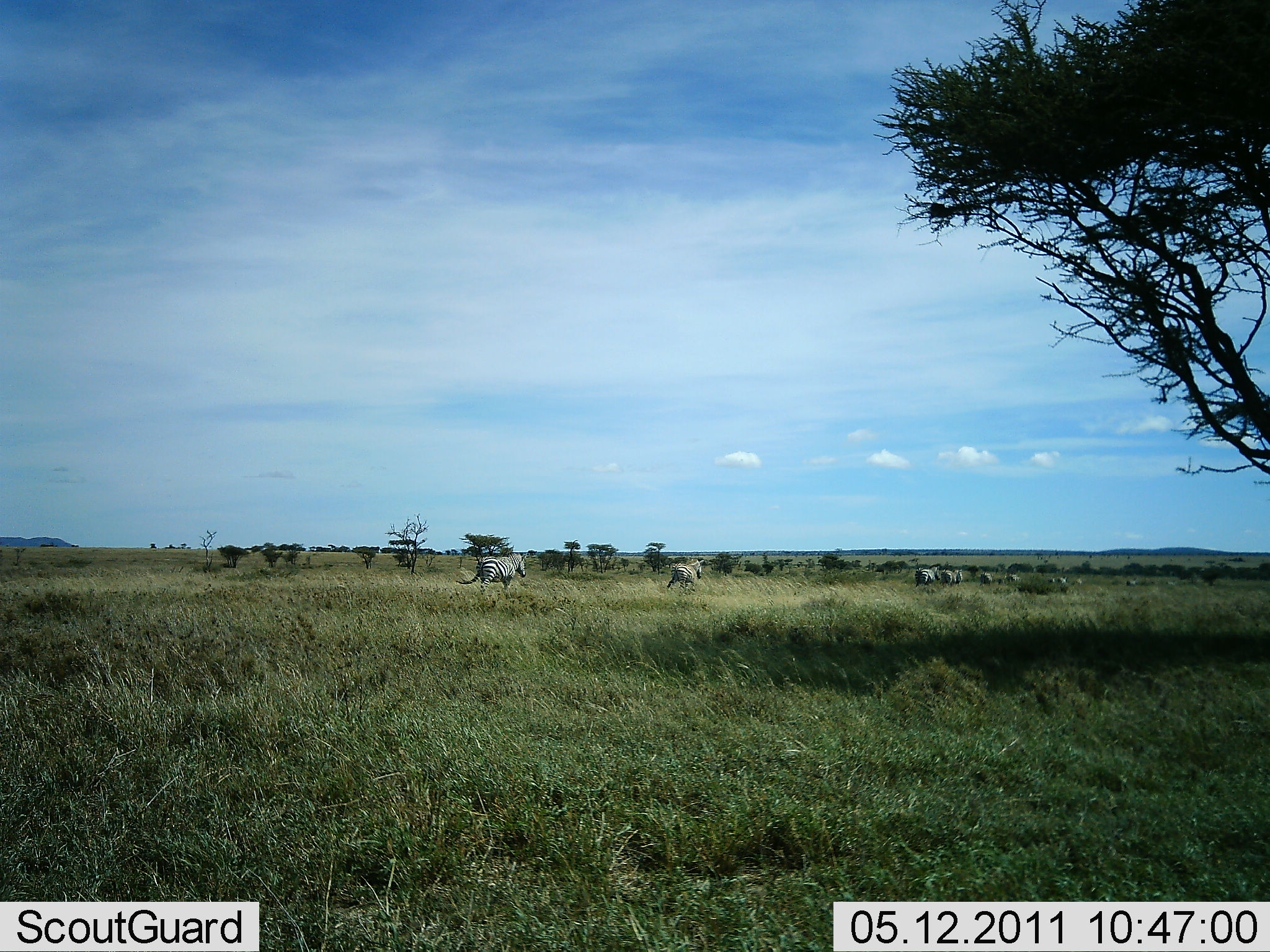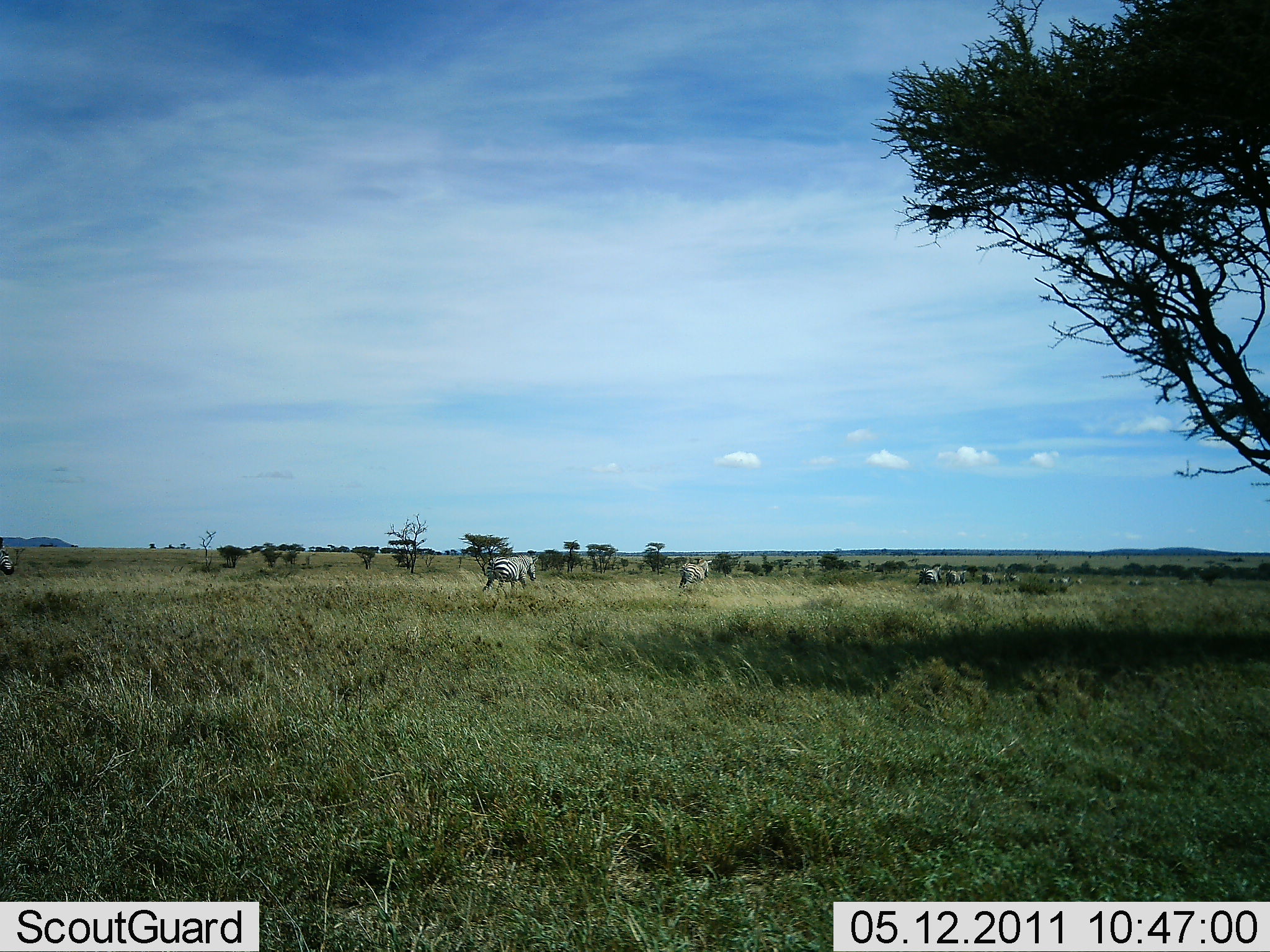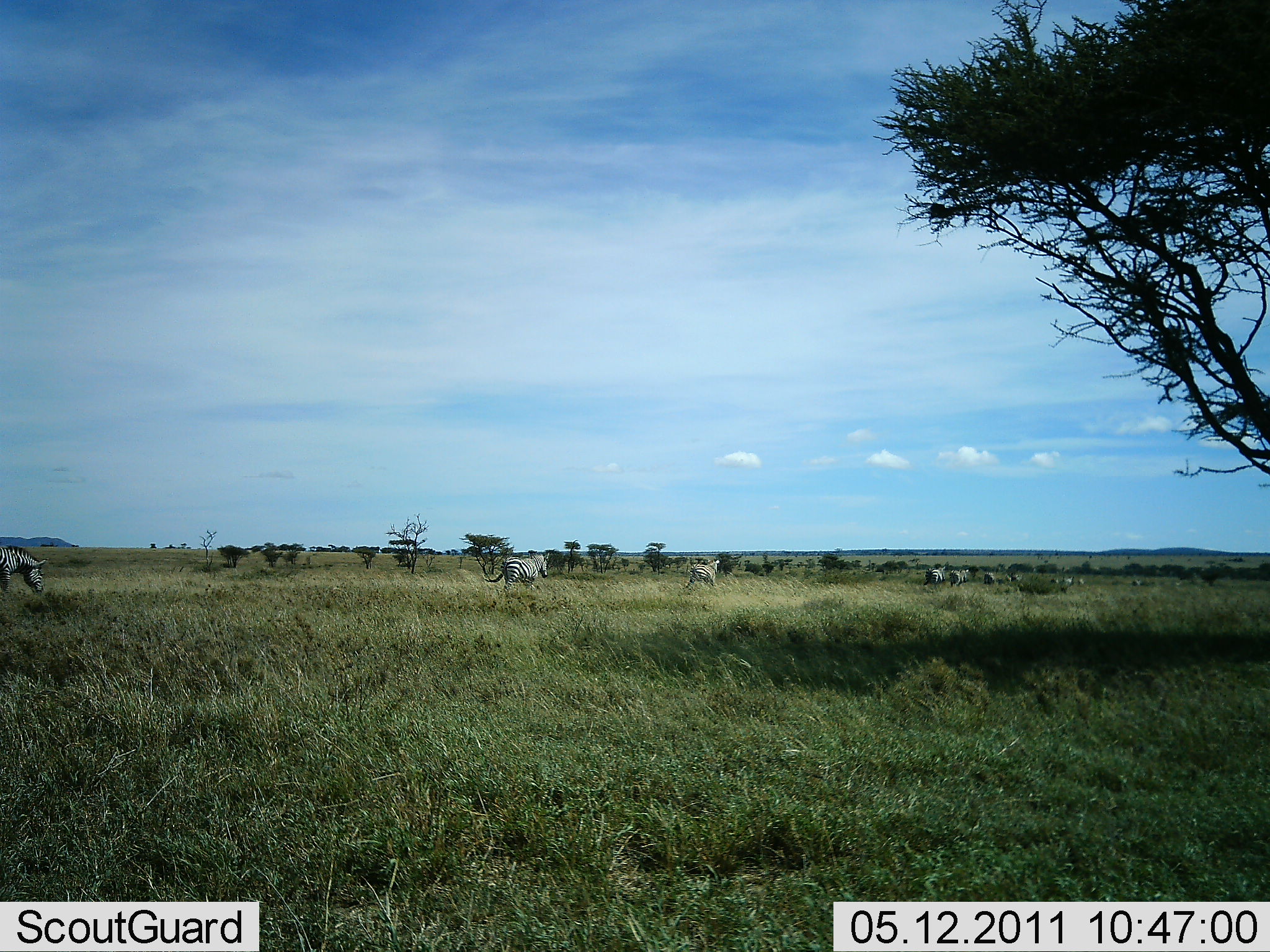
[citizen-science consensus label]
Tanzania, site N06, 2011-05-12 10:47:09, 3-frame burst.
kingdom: Animalia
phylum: Chordata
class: Mammalia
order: Perissodactyla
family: Equidae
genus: Equus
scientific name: Equus quagga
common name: plains zebra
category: zebra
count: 11-50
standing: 8%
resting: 0%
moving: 100%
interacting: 0%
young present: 0%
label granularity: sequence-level